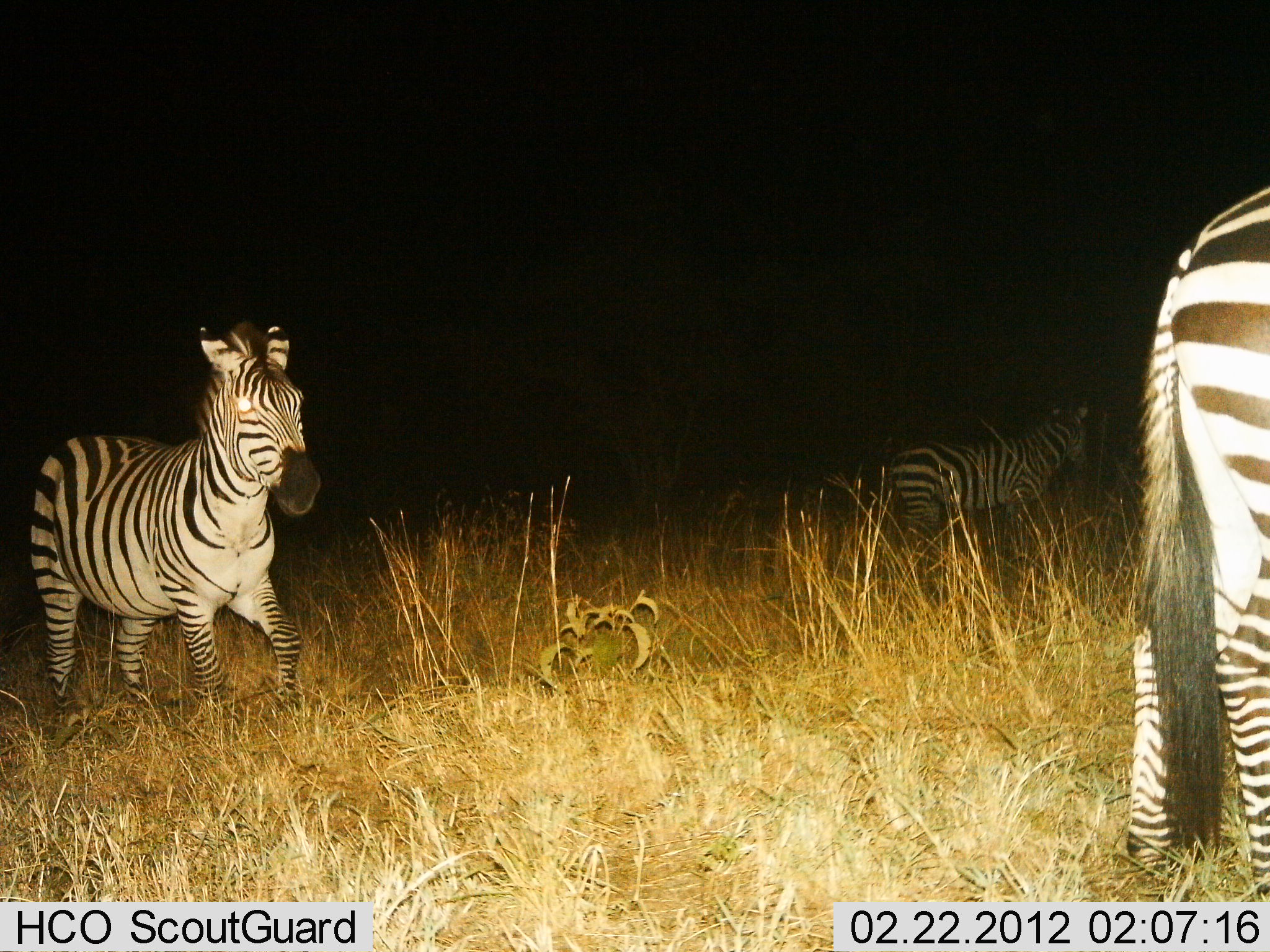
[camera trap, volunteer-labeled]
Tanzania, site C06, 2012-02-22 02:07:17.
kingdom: Animalia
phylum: Chordata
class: Mammalia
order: Perissodactyla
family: Equidae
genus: Equus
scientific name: Equus quagga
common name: plains zebra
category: zebra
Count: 3.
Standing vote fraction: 67%.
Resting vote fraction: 0%.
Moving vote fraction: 50%.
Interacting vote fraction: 0%.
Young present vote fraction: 0%.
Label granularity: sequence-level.